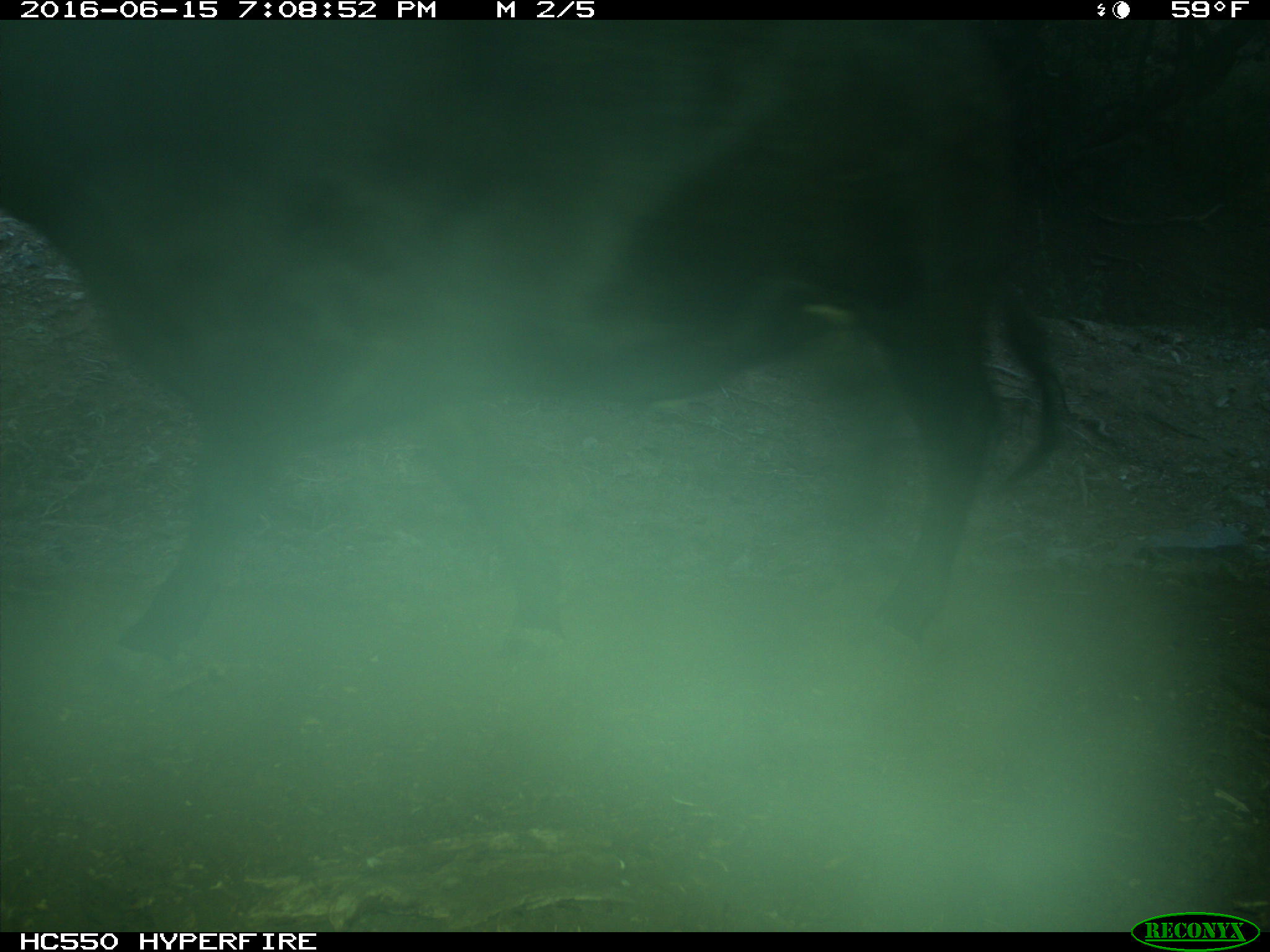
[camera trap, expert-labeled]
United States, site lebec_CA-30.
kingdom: Animalia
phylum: Chordata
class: Mammalia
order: Artiodactyla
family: Bovidae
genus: Bos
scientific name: Bos taurus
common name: domestic cow